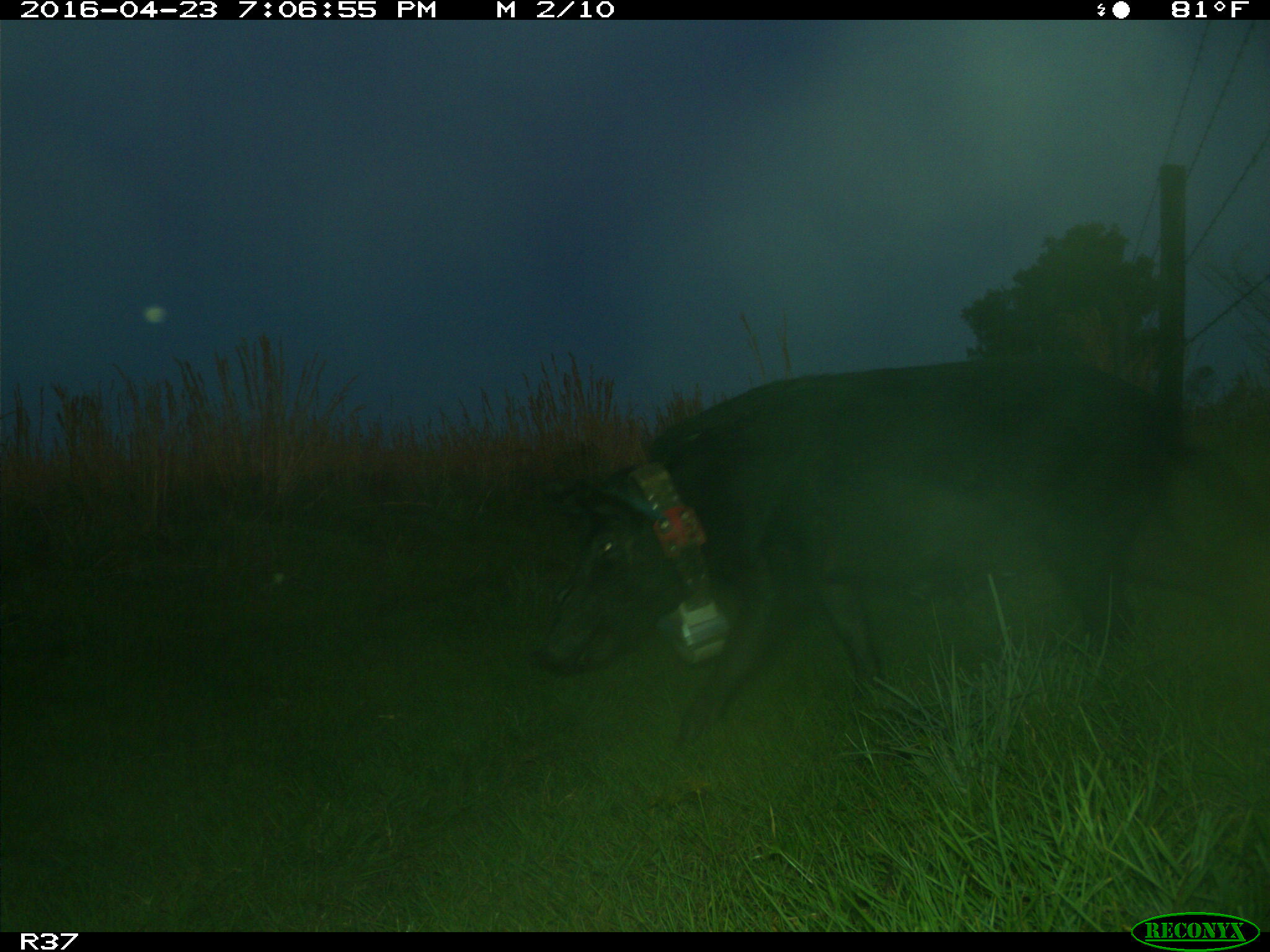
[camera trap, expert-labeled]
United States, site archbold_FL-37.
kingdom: Animalia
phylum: Chordata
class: Mammalia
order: Artiodactyla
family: Suidae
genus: Sus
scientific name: Sus scrofa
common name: wild boar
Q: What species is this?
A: Sus scrofa (wild boar).